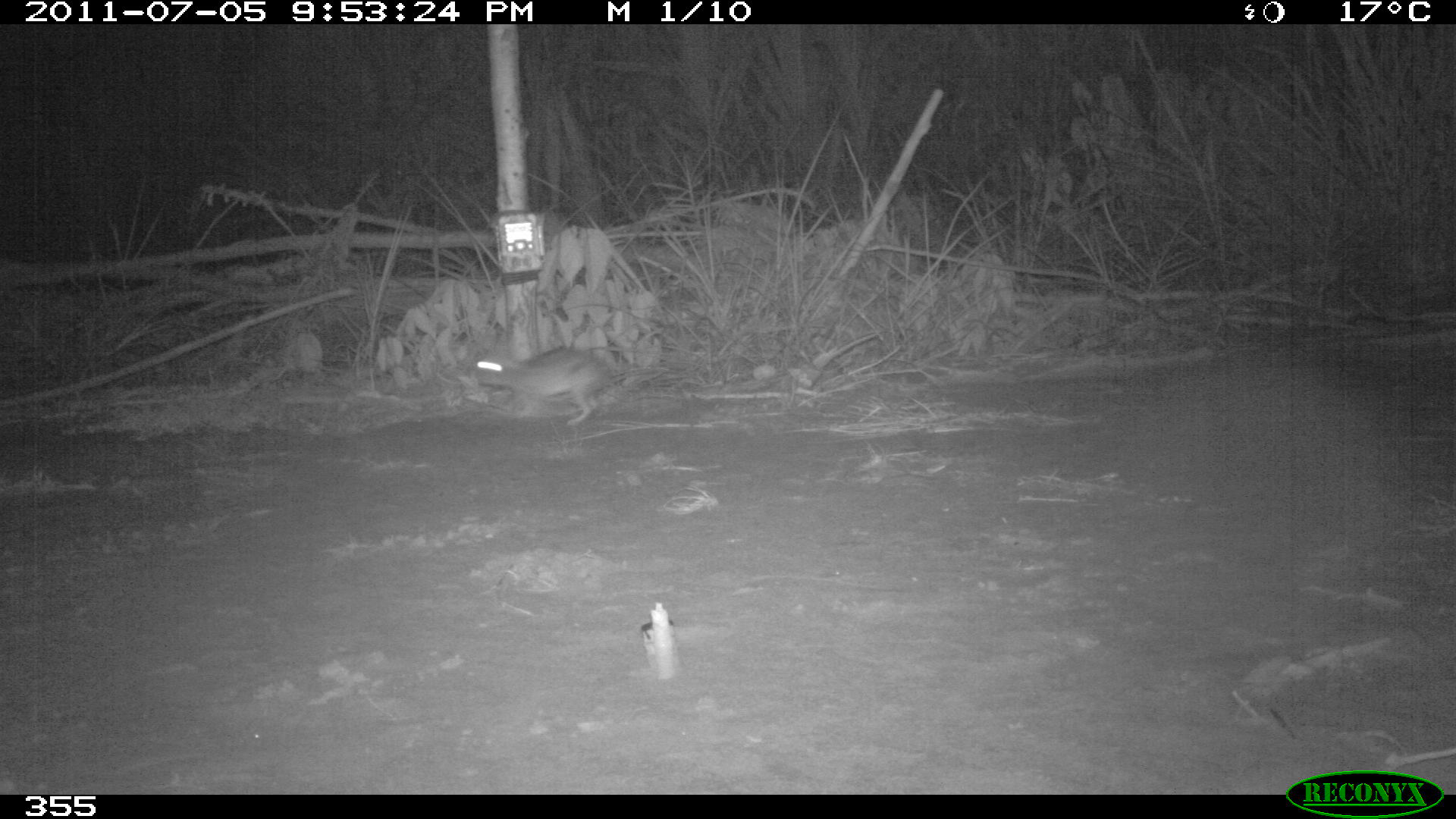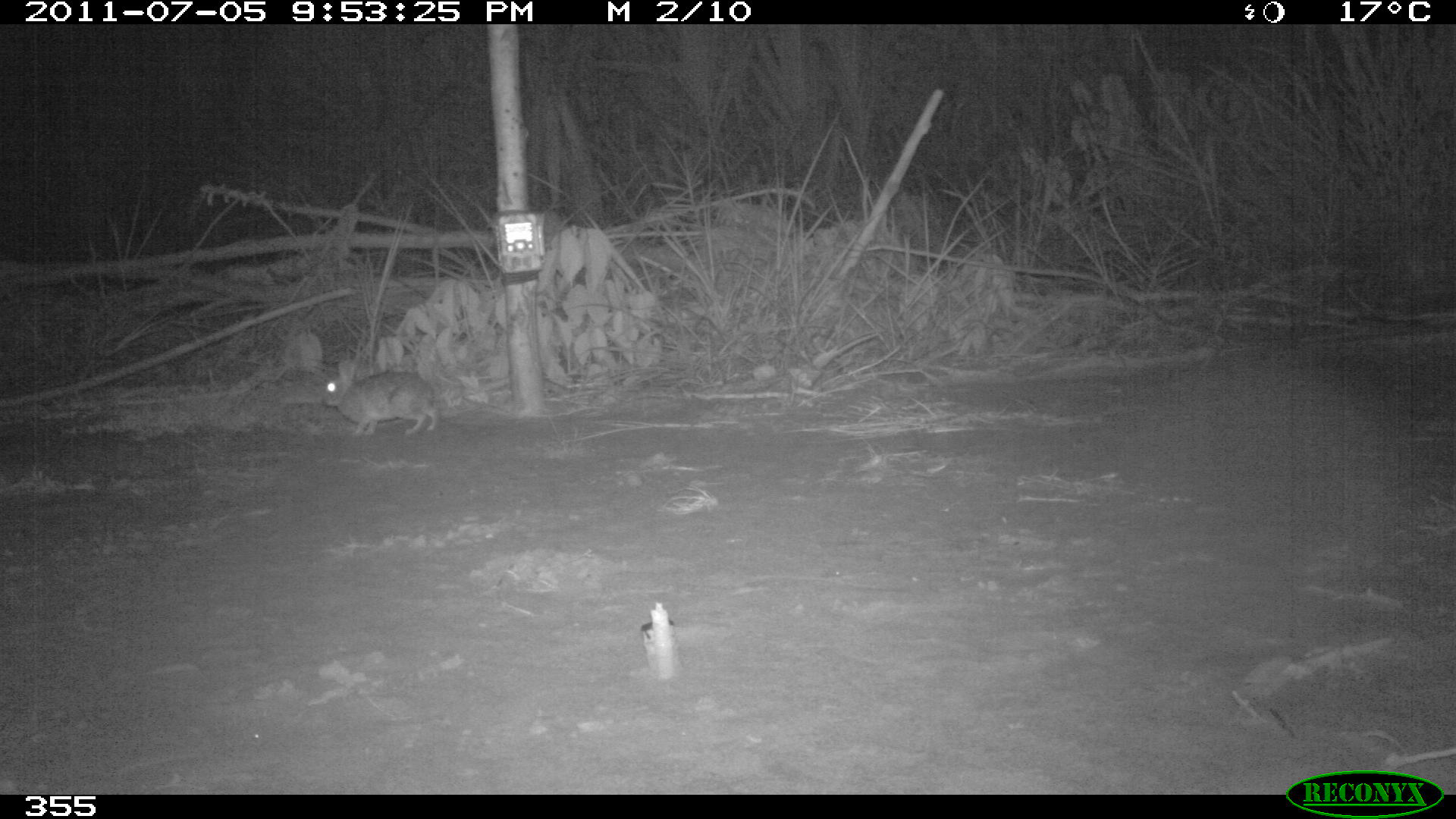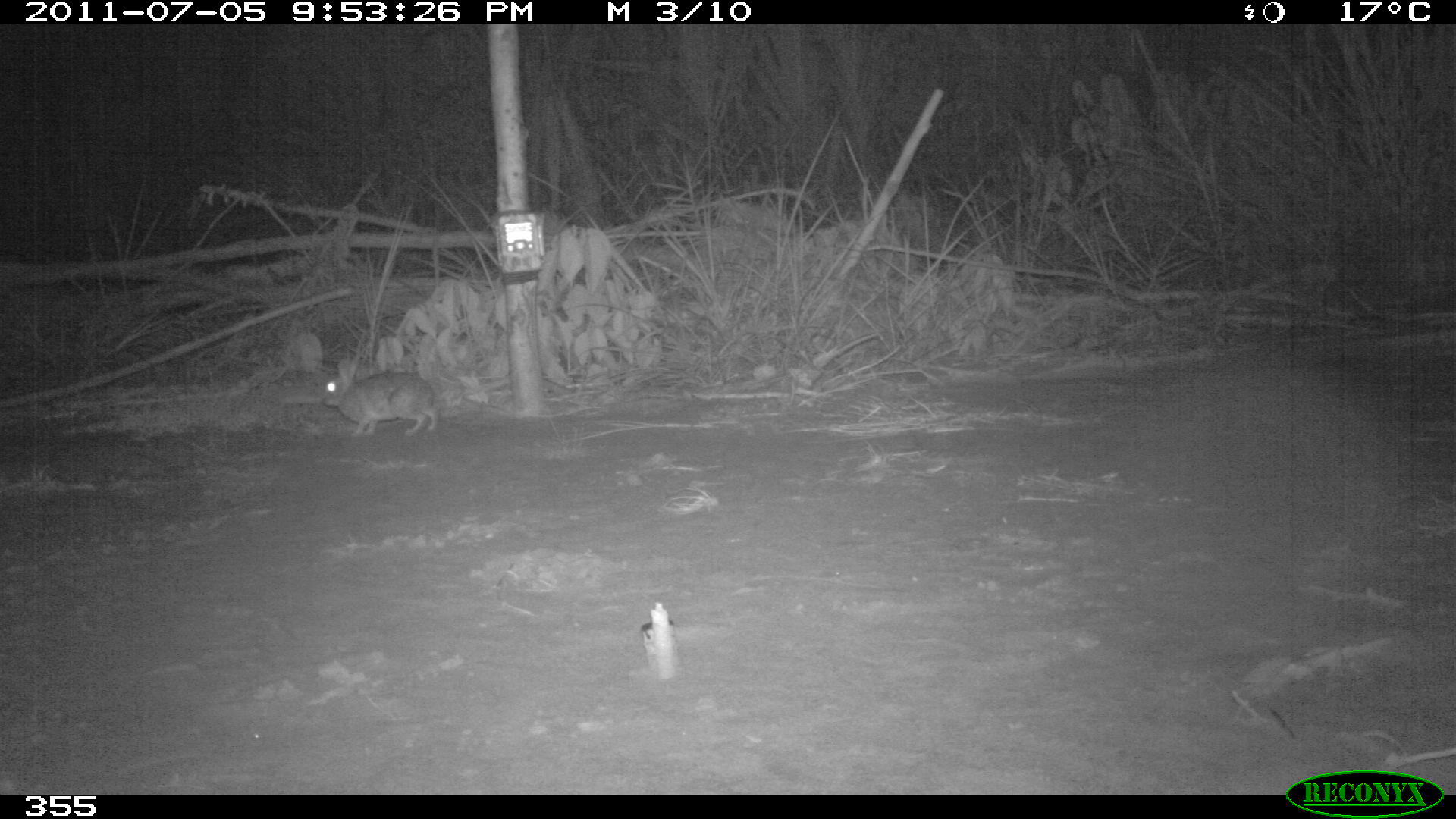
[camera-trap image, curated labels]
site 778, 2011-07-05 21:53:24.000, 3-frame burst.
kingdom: Animalia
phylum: Chordata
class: Mammalia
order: Lagomorpha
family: Leporidae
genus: Sylvilagus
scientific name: Sylvilagus brasiliensis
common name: tapeti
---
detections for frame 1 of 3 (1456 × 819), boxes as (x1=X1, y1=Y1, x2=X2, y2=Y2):
sylvilagus brasiliensis: (x1=473, y1=345, x2=616, y2=425)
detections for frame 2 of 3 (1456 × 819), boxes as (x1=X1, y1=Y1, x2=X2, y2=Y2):
sylvilagus brasiliensis: (x1=319, y1=359, x2=440, y2=437)